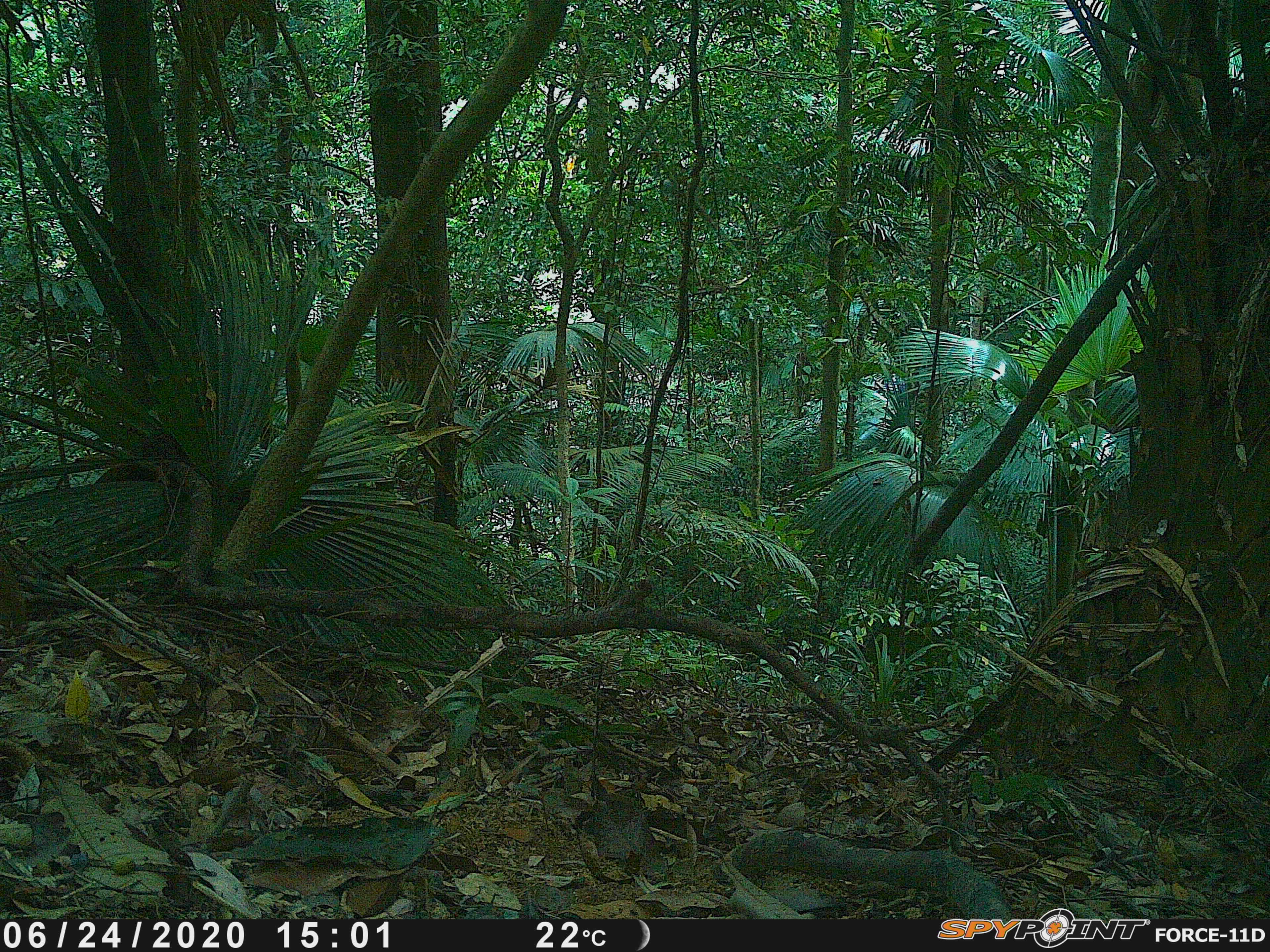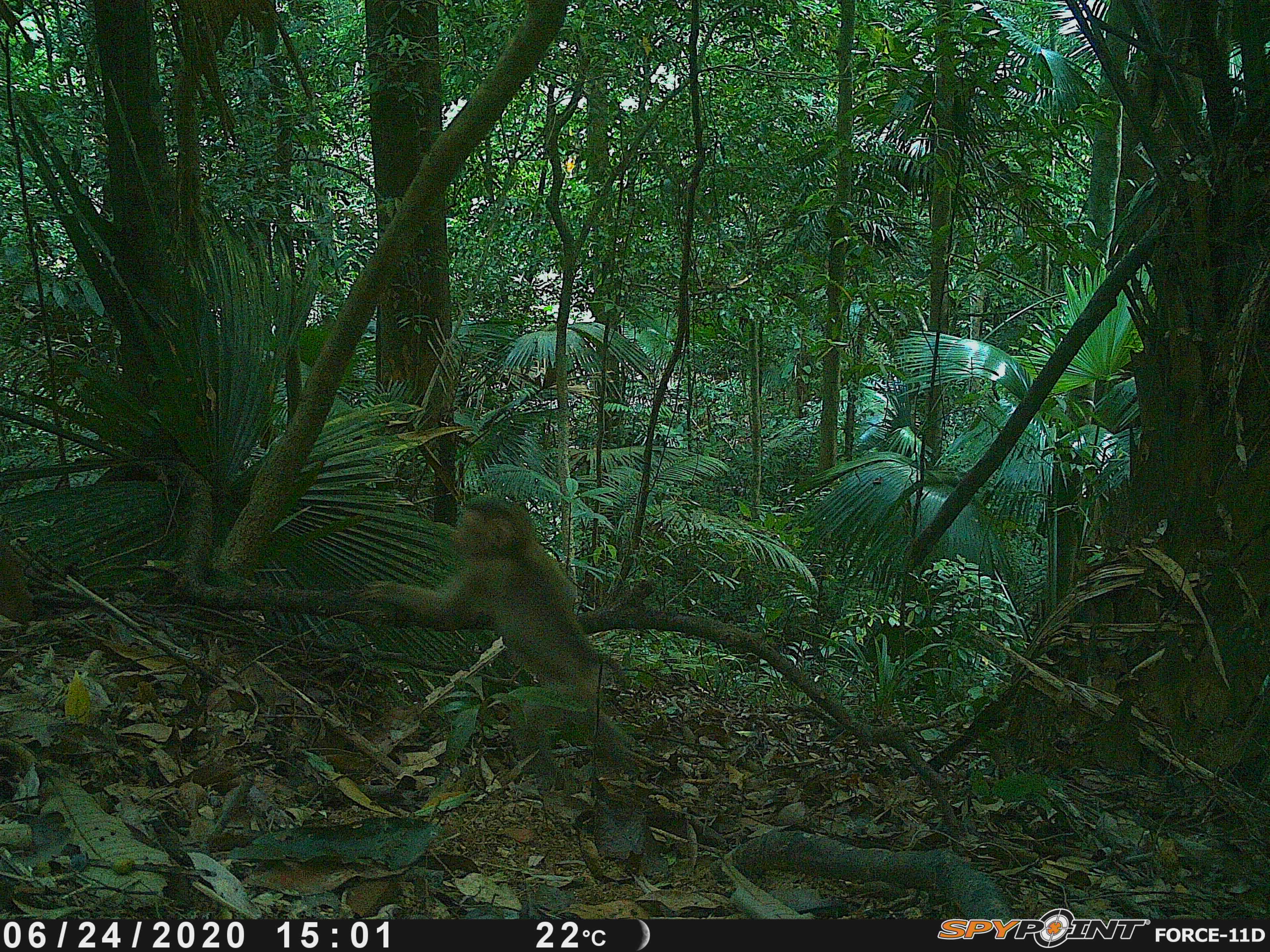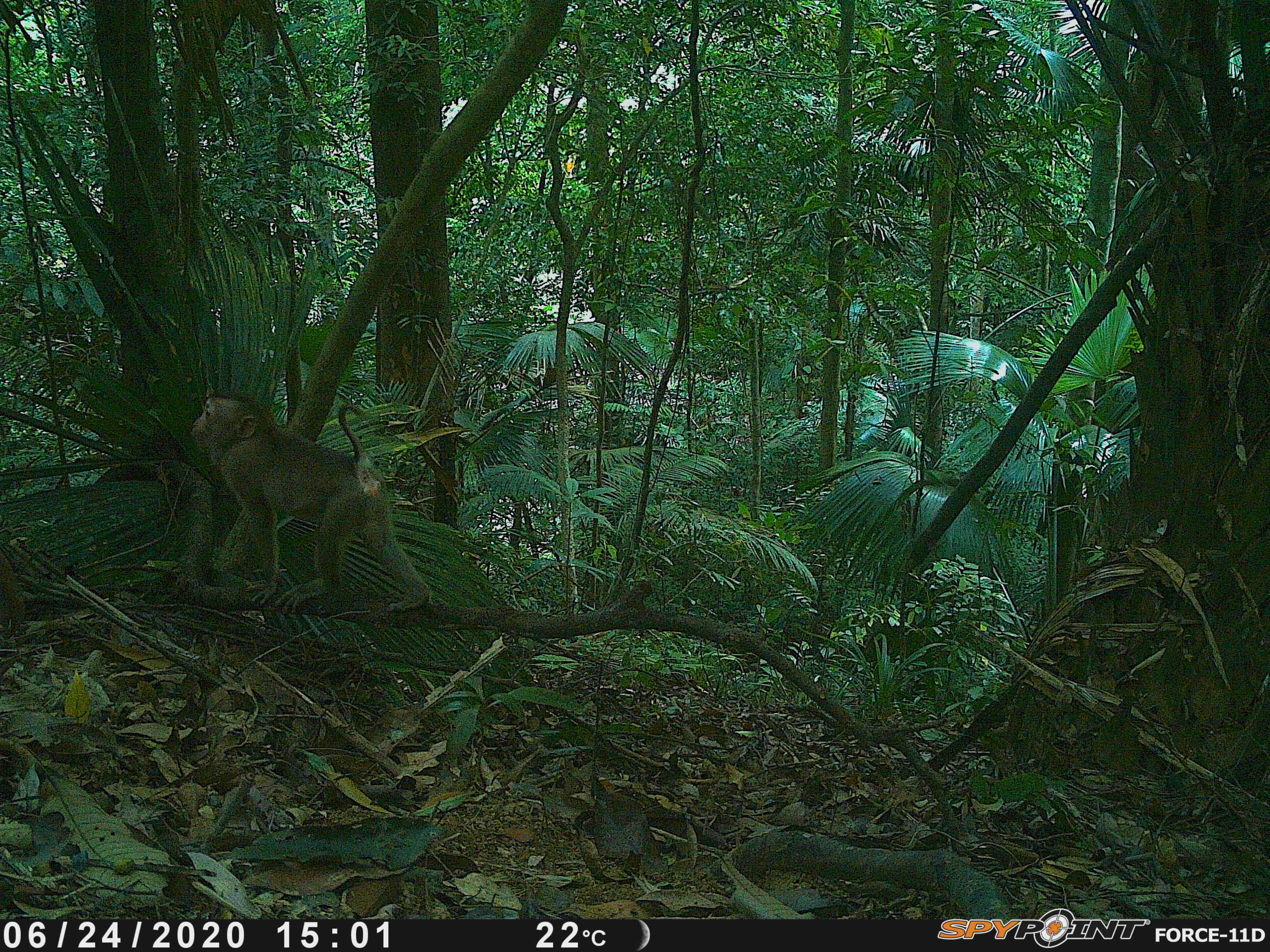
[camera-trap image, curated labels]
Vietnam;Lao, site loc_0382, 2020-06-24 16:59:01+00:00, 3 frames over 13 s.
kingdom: Animalia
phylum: Chordata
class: Mammalia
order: Primates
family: Cercopithecidae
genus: Macaca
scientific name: Macaca nemestrina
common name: pig-tailed macaque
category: pig tailed macaque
Pig tailed macaque (pig-tailed macaque) (Macaca nemestrina). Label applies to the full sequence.